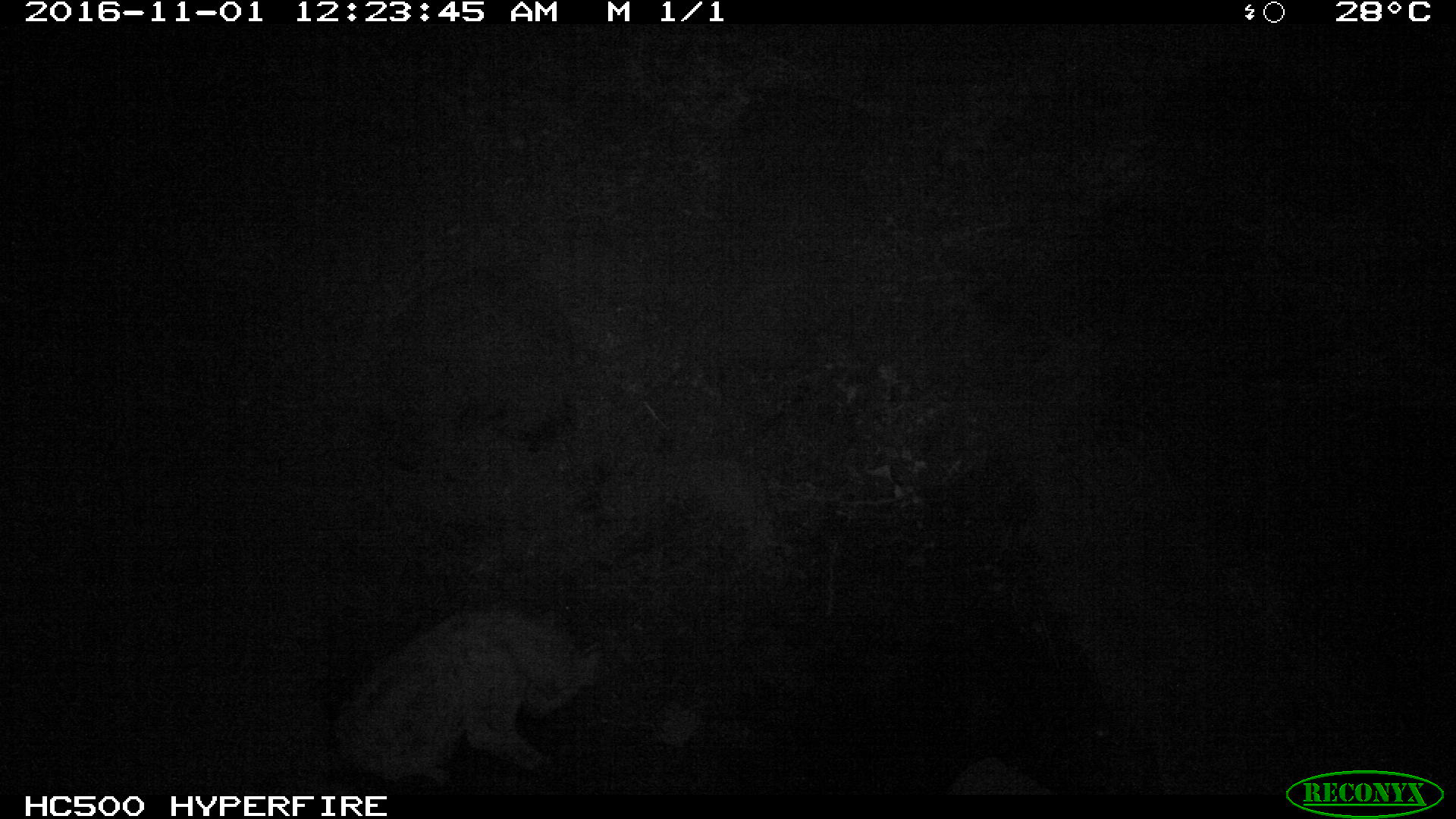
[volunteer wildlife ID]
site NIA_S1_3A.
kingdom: Animalia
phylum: Chordata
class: Mammalia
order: Carnivora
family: Hyaenidae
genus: Crocuta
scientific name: Crocuta crocuta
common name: spotted hyena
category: hyenaspotted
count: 1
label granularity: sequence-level